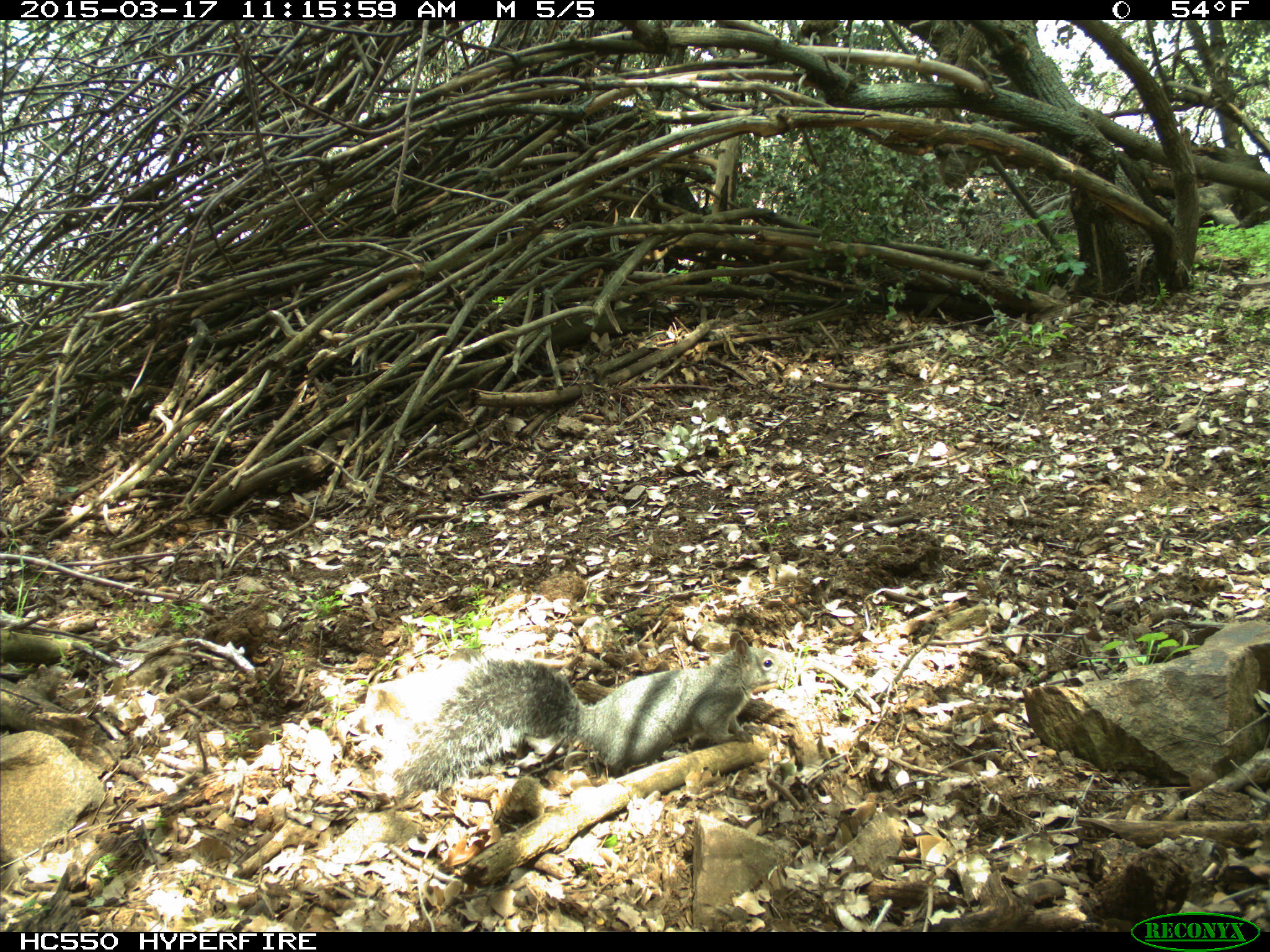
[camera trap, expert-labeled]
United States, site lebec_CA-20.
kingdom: Animalia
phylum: Chordata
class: Mammalia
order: Rodentia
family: Sciuridae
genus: Sciurus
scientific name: Sciurus carolinensis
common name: eastern gray squirrel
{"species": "Sciurus carolinensis (eastern gray squirrel)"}